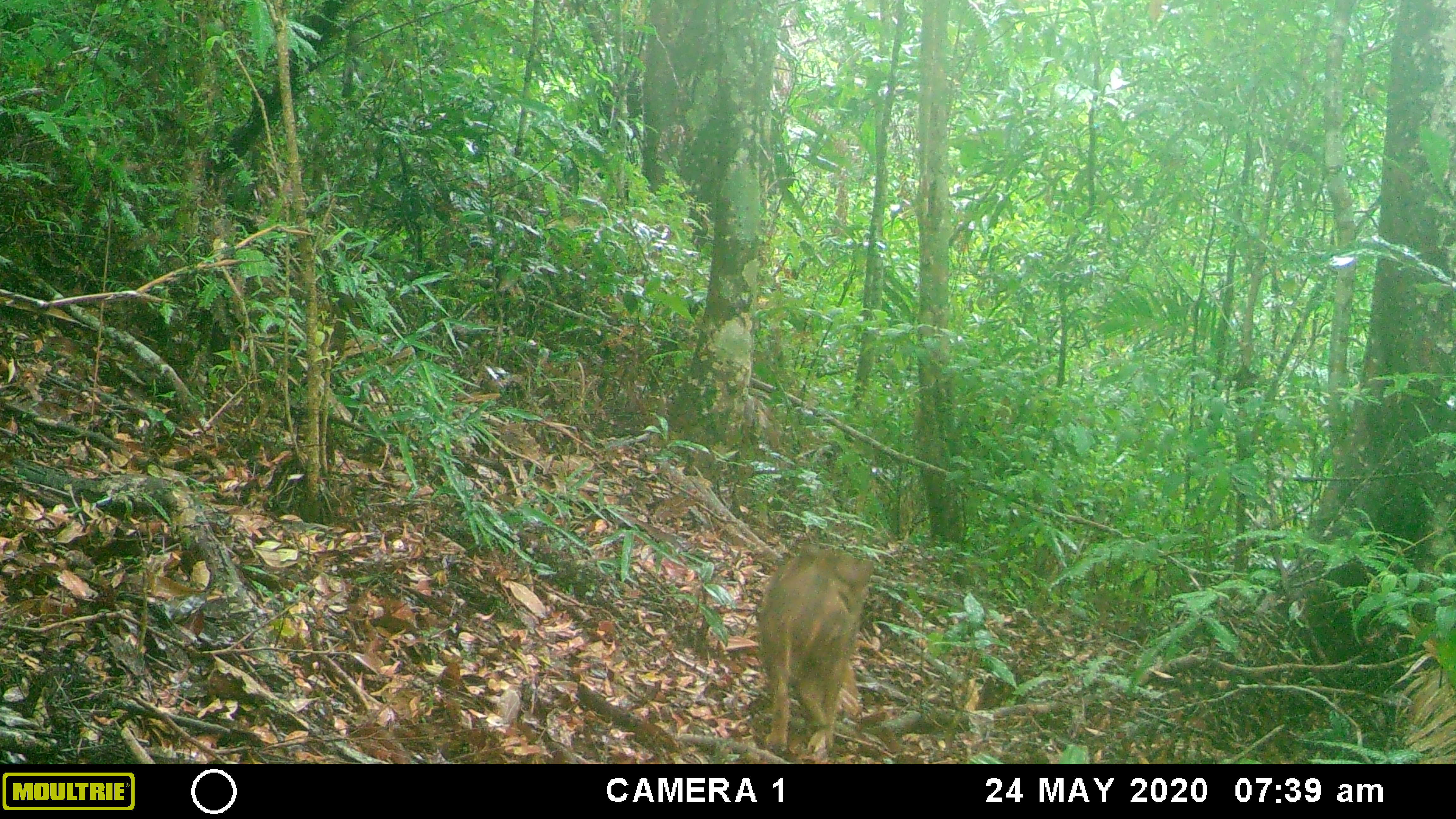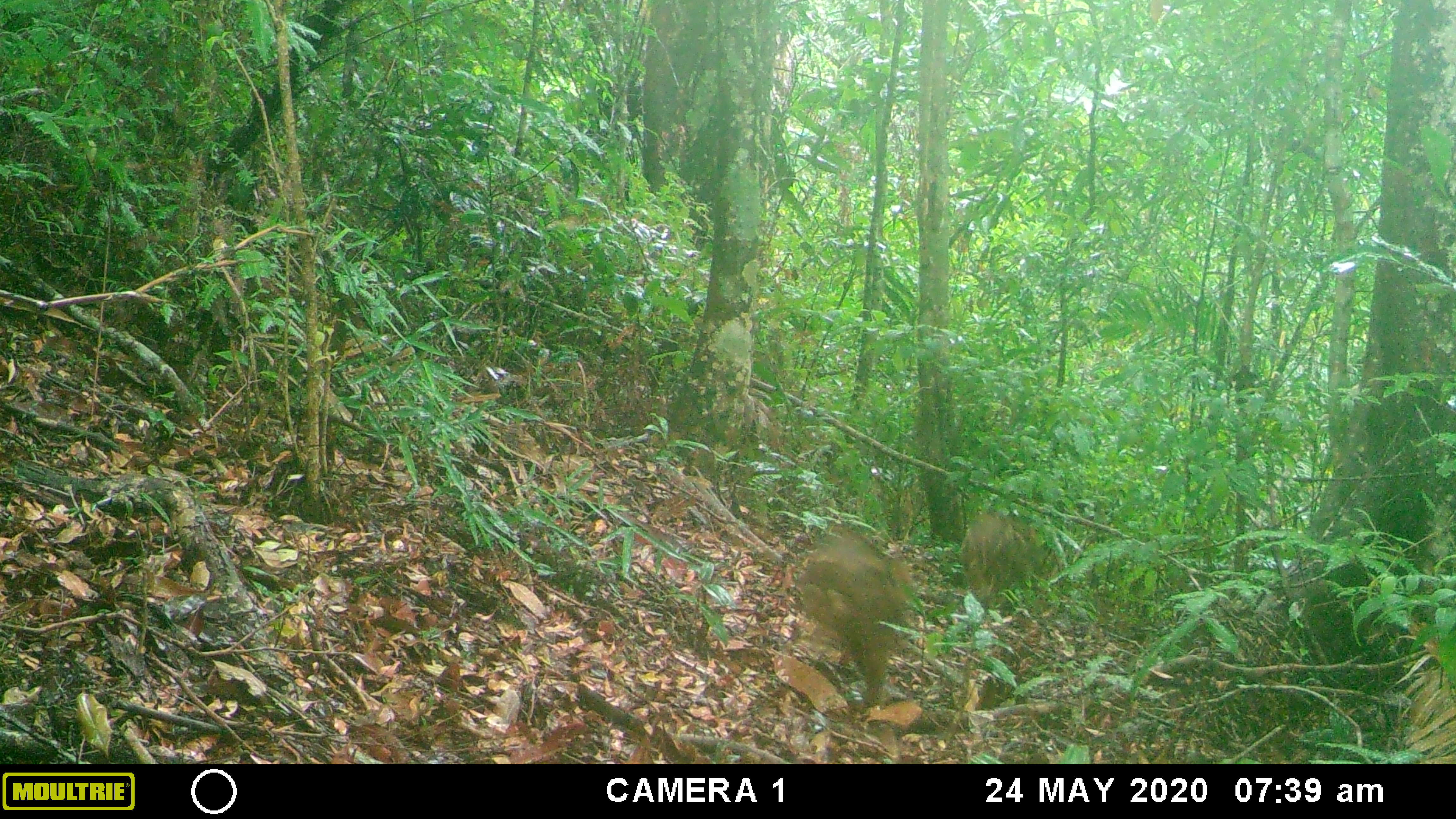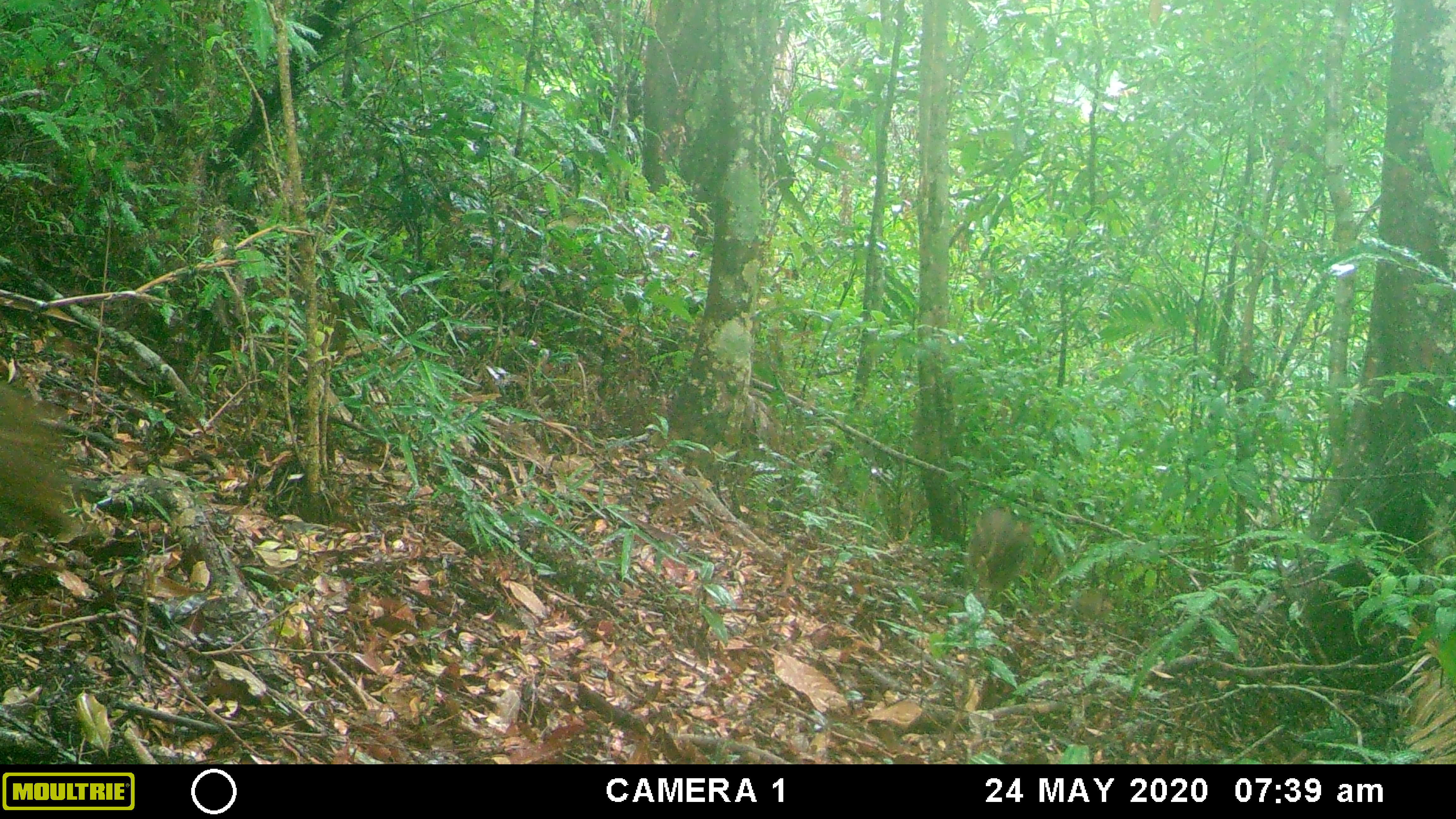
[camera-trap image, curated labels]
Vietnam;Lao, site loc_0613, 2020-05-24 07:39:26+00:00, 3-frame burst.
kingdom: Animalia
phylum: Chordata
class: Mammalia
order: Artiodactyla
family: Suidae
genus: Sus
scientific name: Sus scrofa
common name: eurasian wild pig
Eurasian wild pig (Sus scrofa). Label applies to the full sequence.